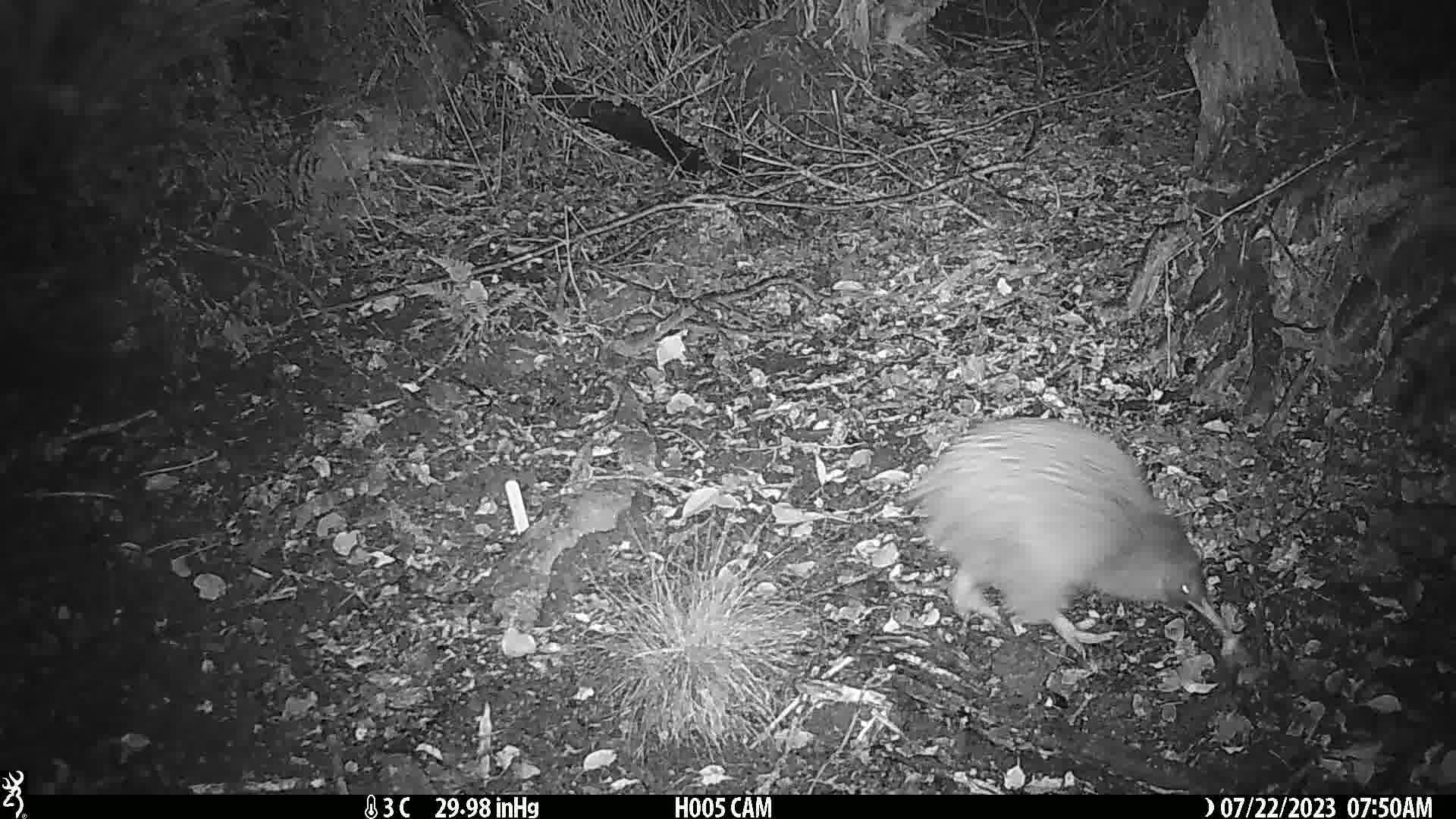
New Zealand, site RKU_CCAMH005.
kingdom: Animalia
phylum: Chordata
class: Aves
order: Apterygiformes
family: Apterygidae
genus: Apteryx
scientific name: Apteryx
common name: kiwi